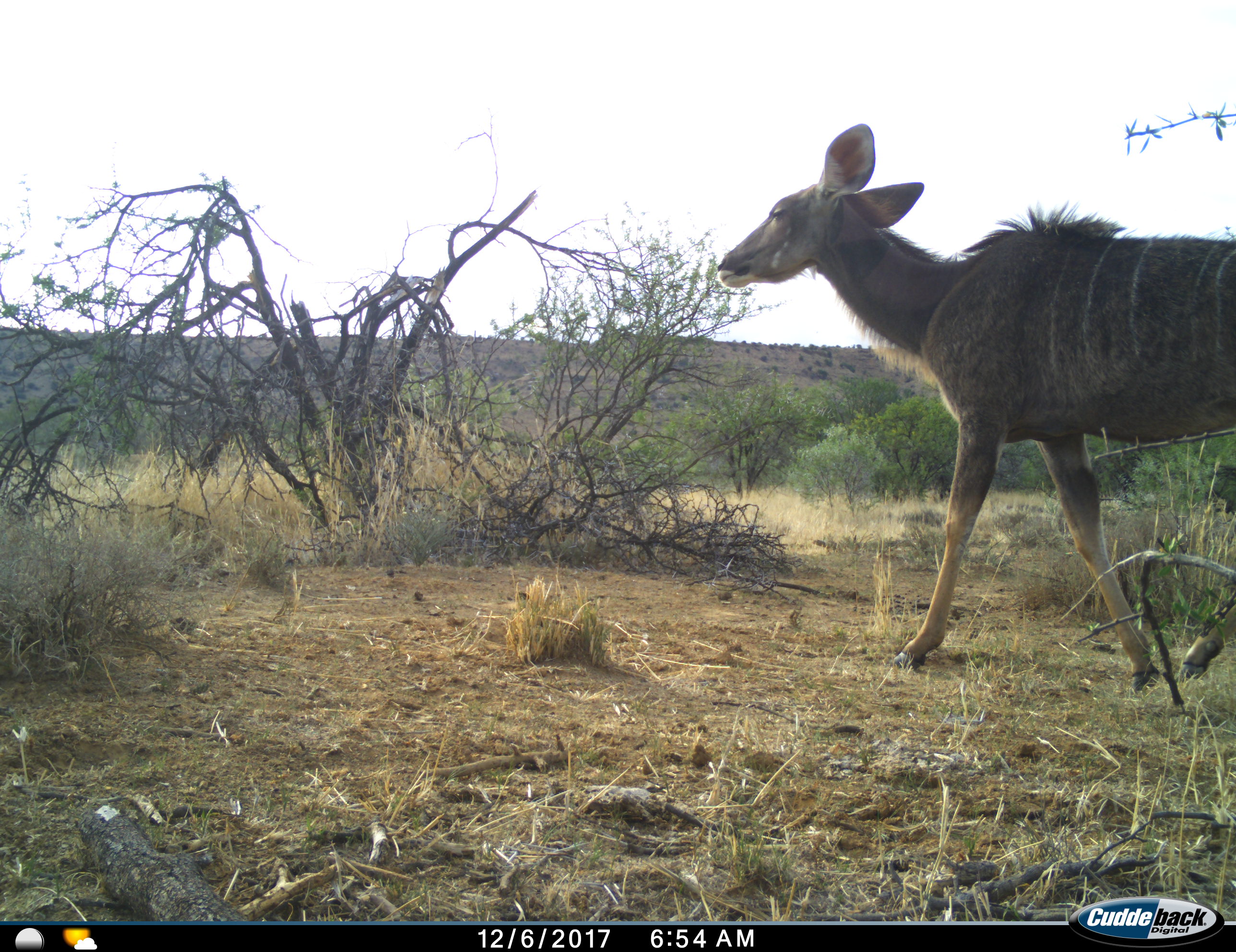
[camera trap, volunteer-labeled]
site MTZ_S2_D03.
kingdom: Animalia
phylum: Chordata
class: Mammalia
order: Artiodactyla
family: Bovidae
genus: Tragelaphus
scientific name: Tragelaphus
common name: kudu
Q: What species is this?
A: Kudu (Tragelaphus).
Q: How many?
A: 1.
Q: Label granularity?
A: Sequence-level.